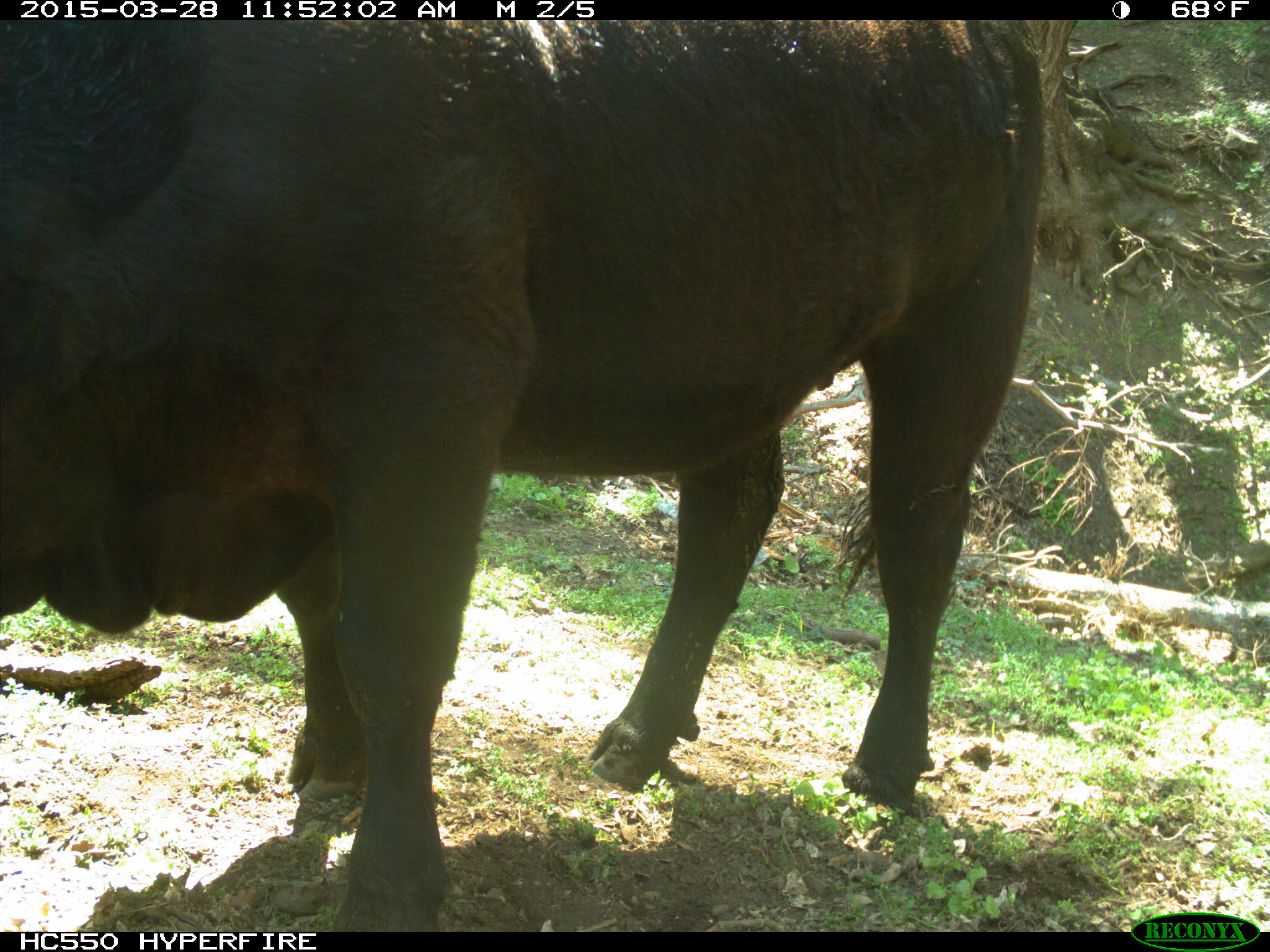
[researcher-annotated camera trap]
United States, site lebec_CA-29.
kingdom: Animalia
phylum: Chordata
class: Mammalia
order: Artiodactyla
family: Bovidae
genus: Bos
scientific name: Bos taurus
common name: domestic cow